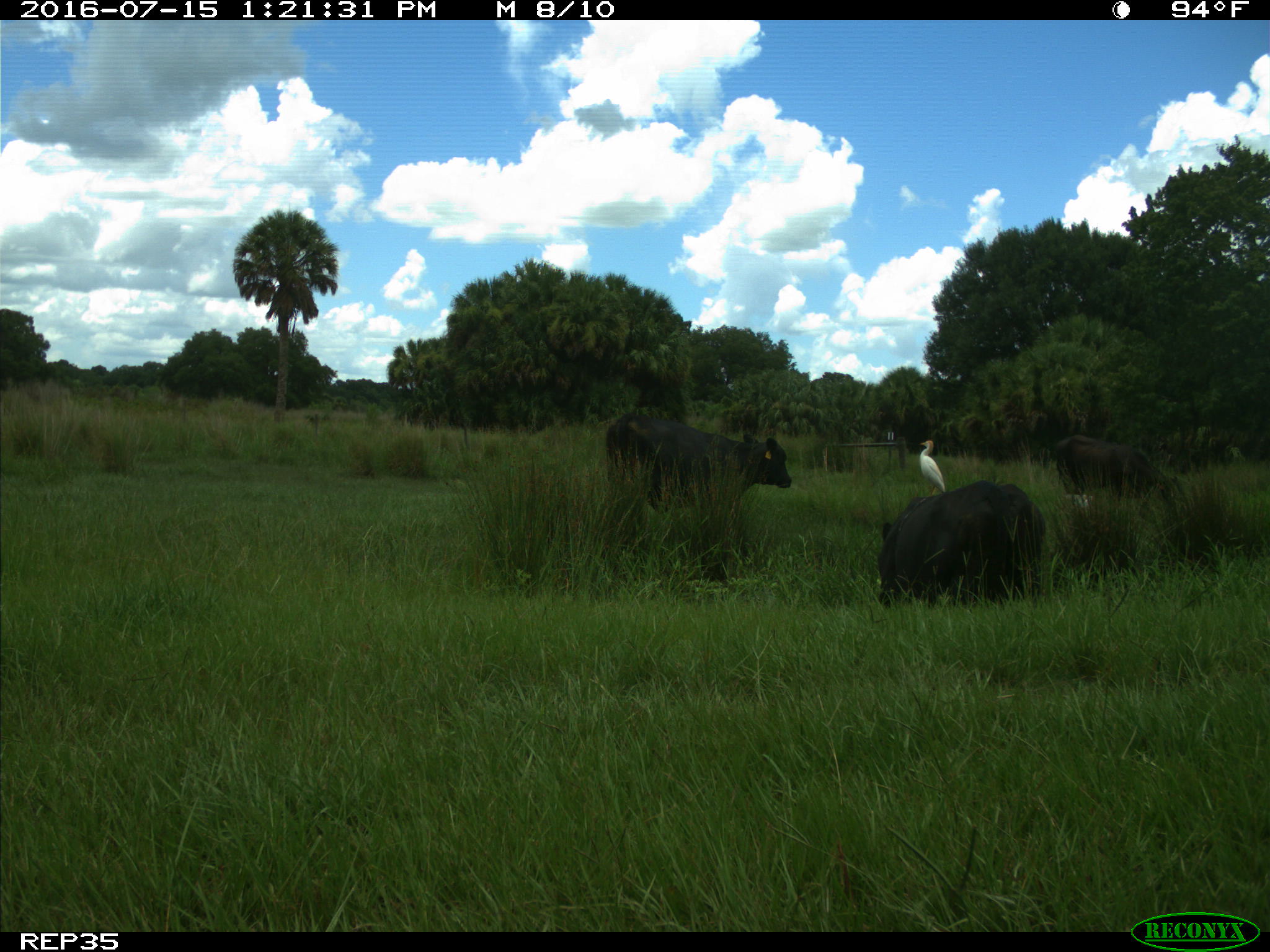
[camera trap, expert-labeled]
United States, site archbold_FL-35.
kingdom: Animalia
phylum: Chordata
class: Mammalia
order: Artiodactyla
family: Bovidae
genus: Bos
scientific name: Bos taurus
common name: domestic cow